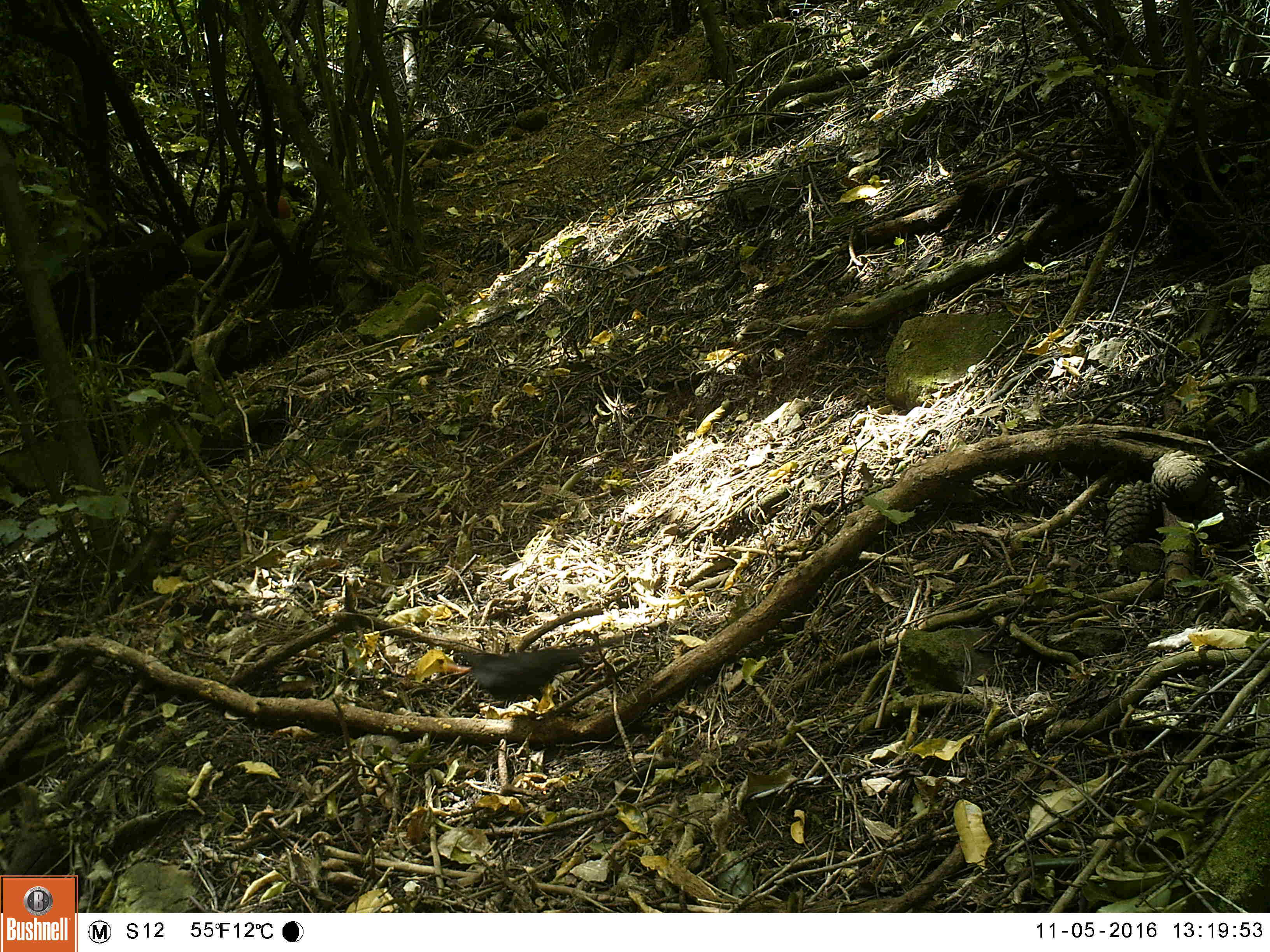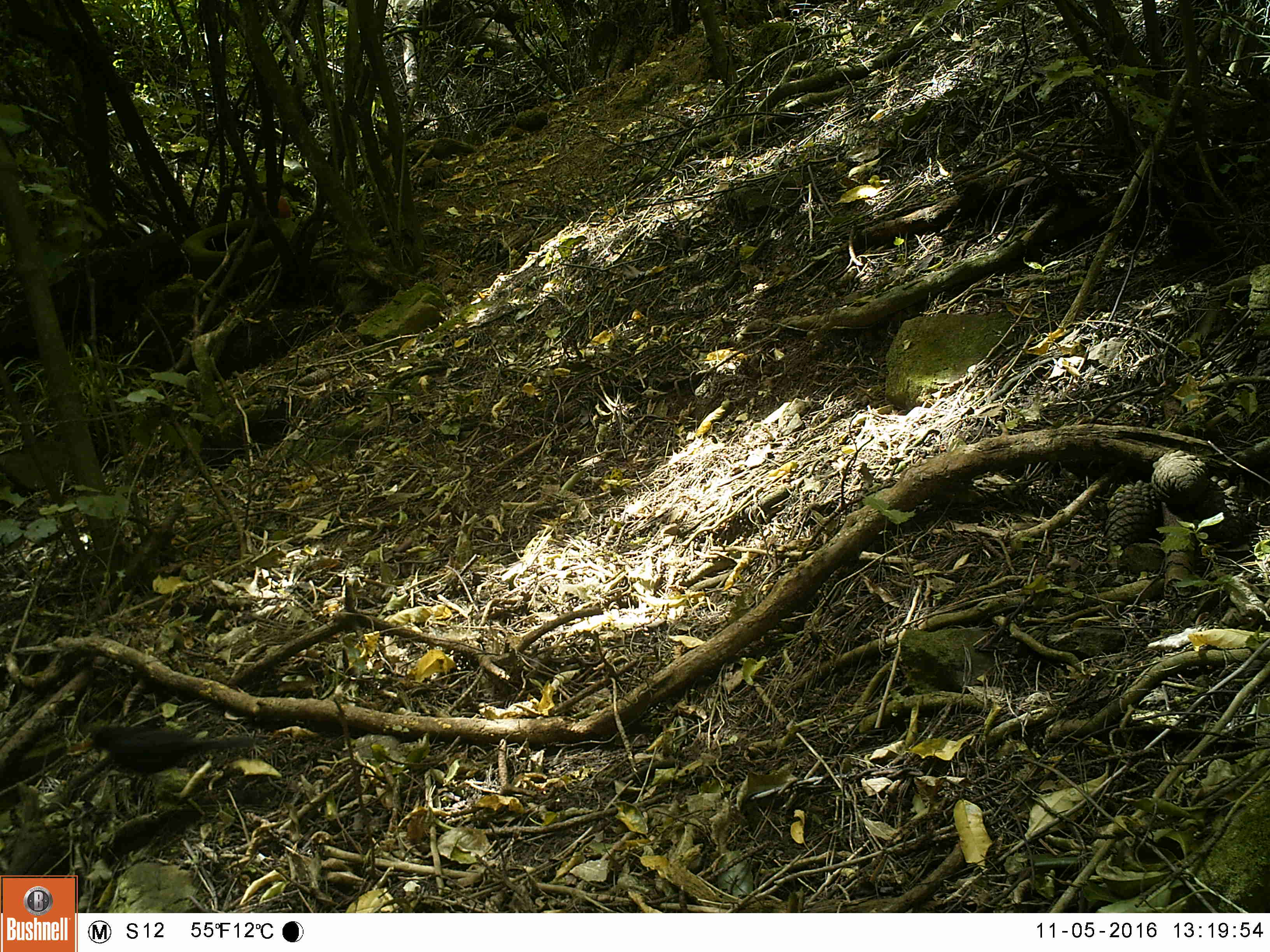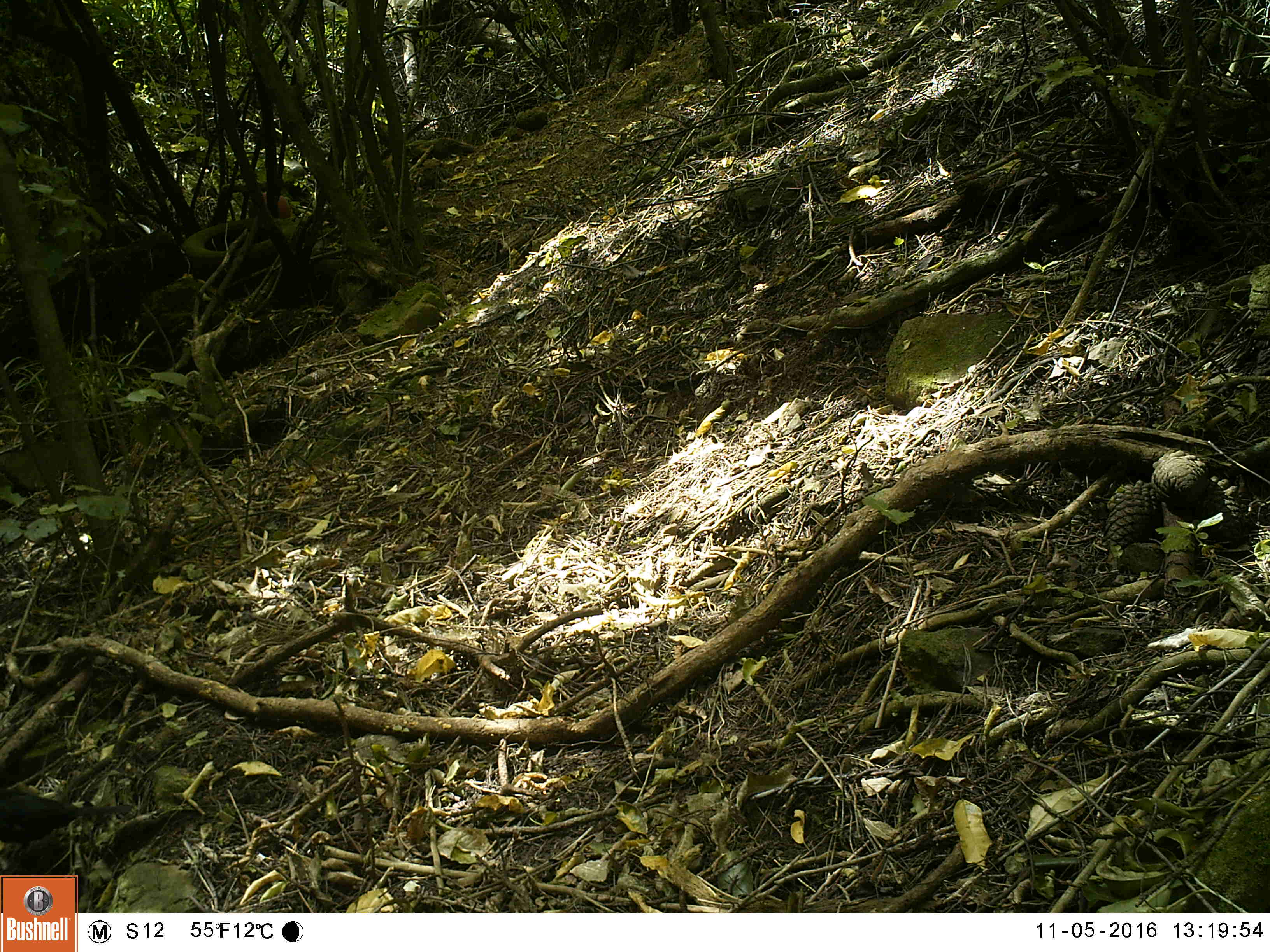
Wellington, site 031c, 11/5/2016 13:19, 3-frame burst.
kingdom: Animalia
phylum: Chordata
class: Aves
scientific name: Aves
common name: bird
Bird (Aves).